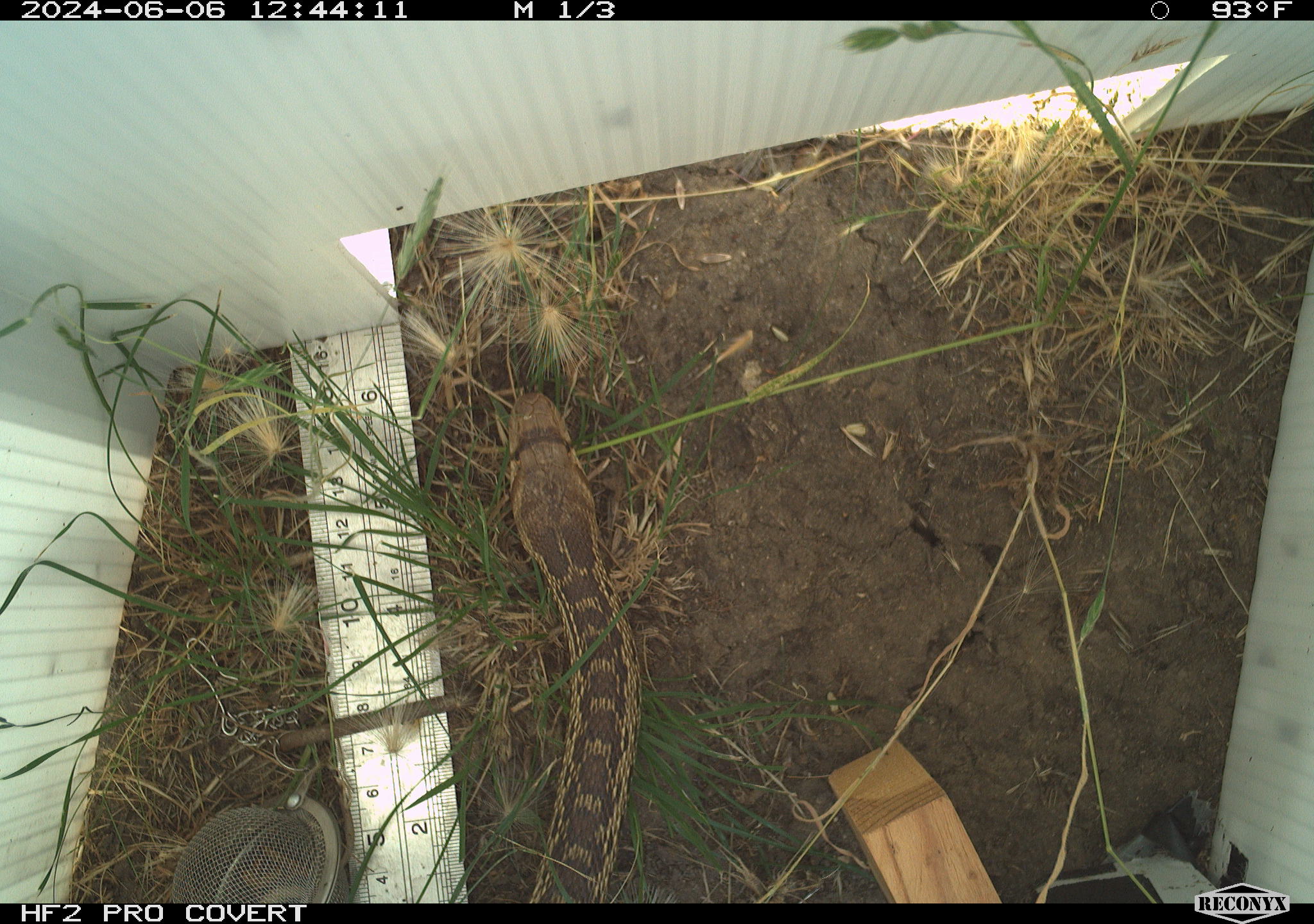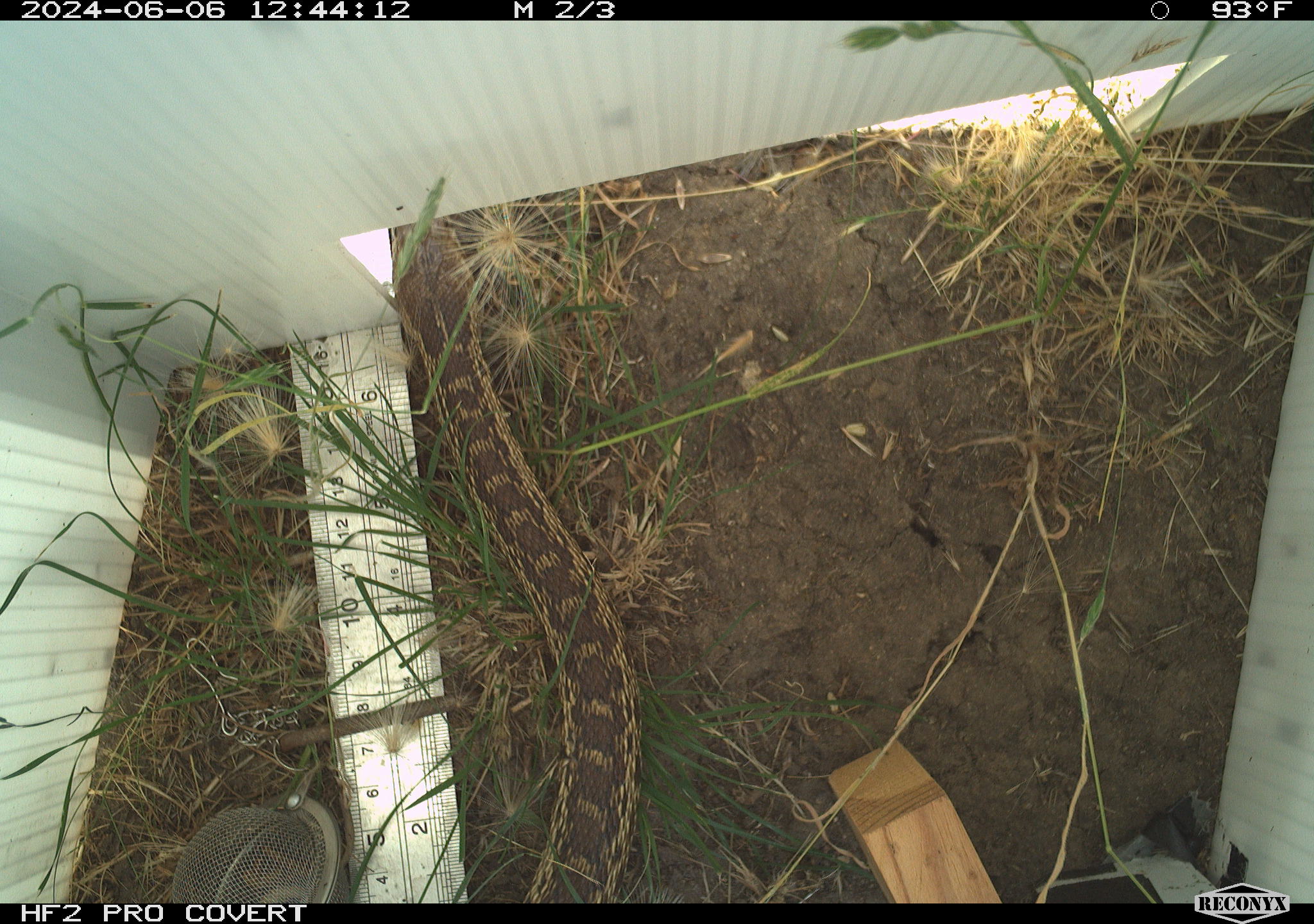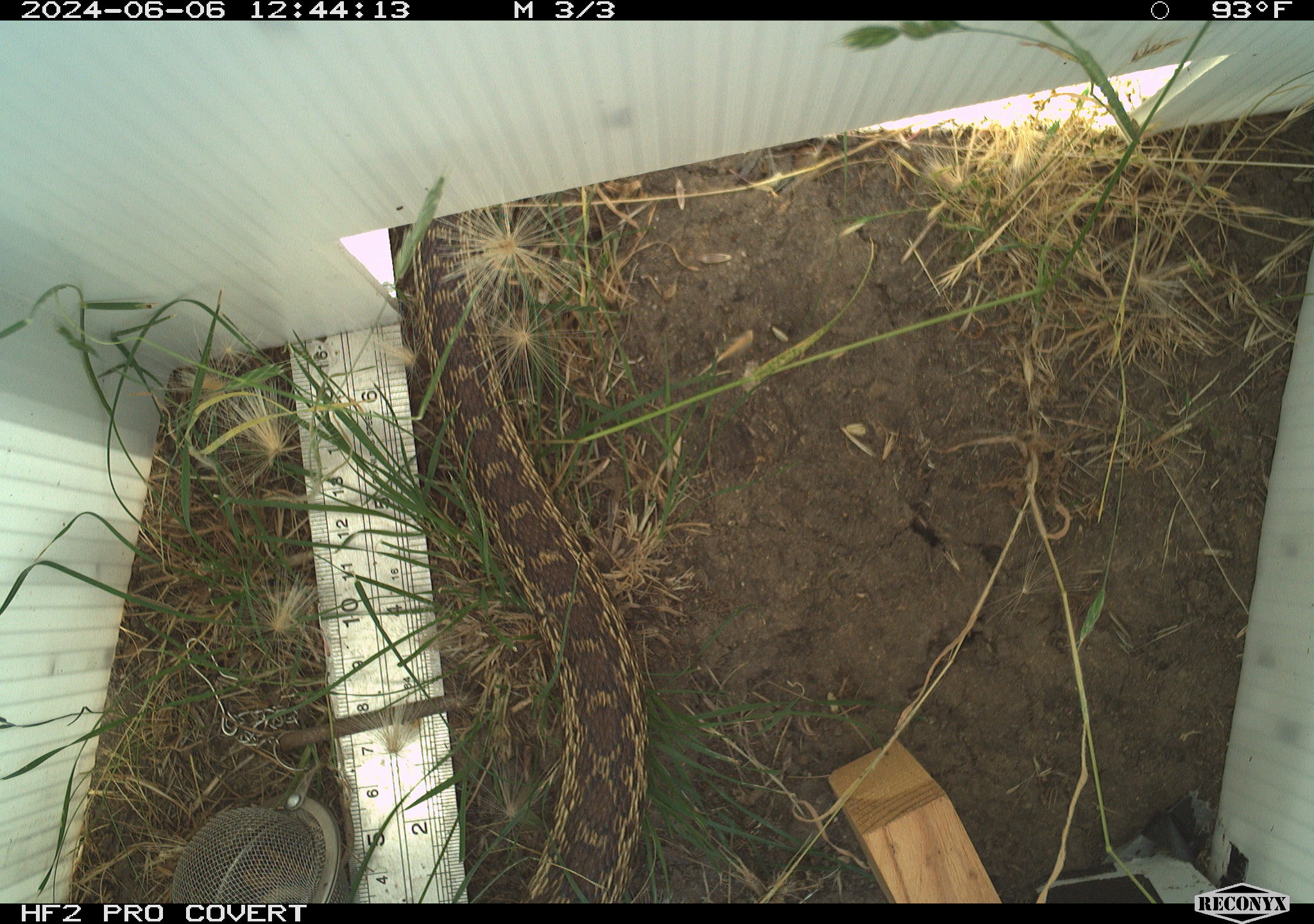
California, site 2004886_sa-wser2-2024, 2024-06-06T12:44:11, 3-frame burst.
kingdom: Animalia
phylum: Chordata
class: Reptilia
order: Squamata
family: Colubridae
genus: Pituophis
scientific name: Pituophis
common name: bullsnakes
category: pituophis species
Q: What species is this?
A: Pituophis species (bullsnakes) (Pituophis).